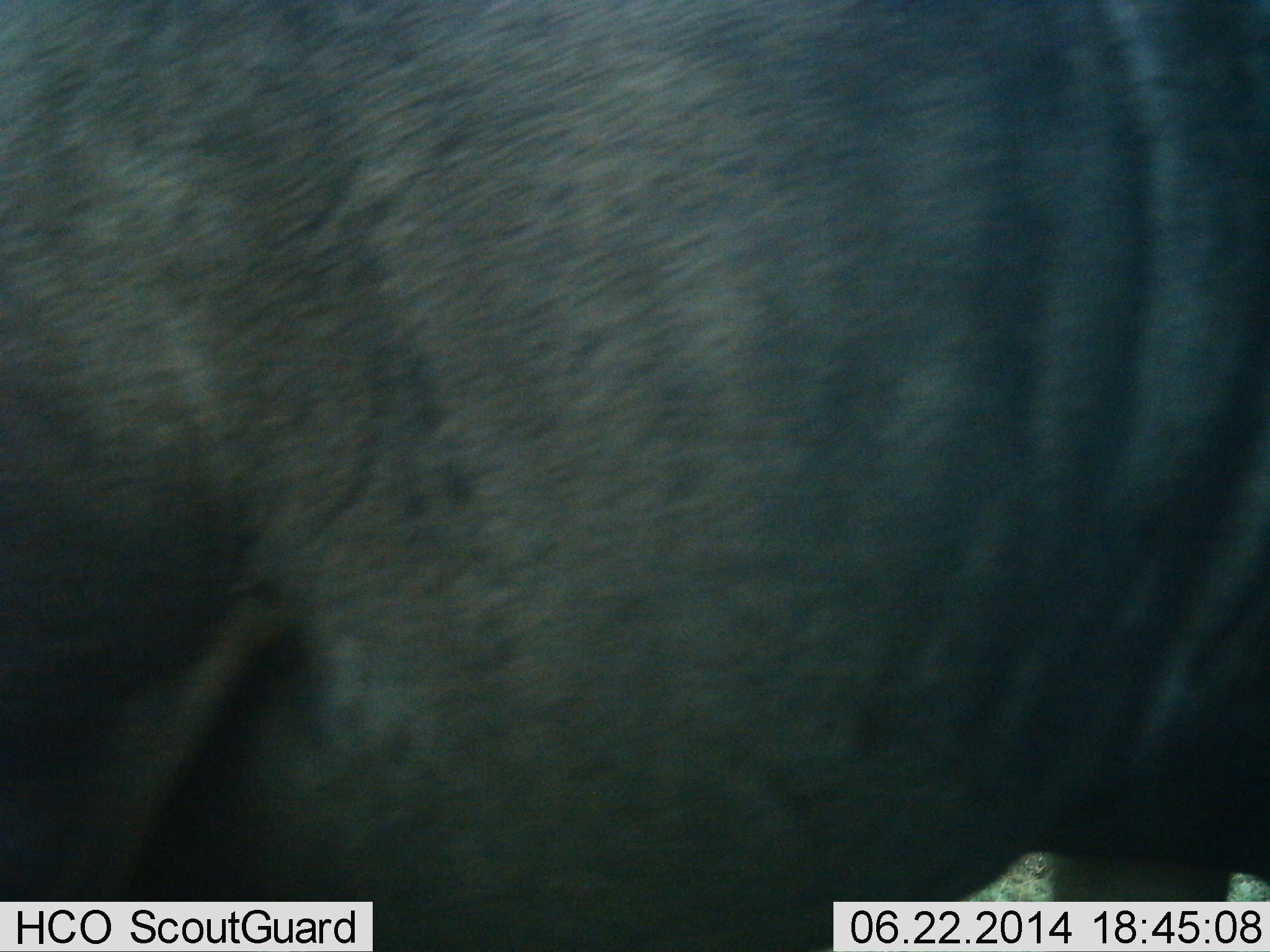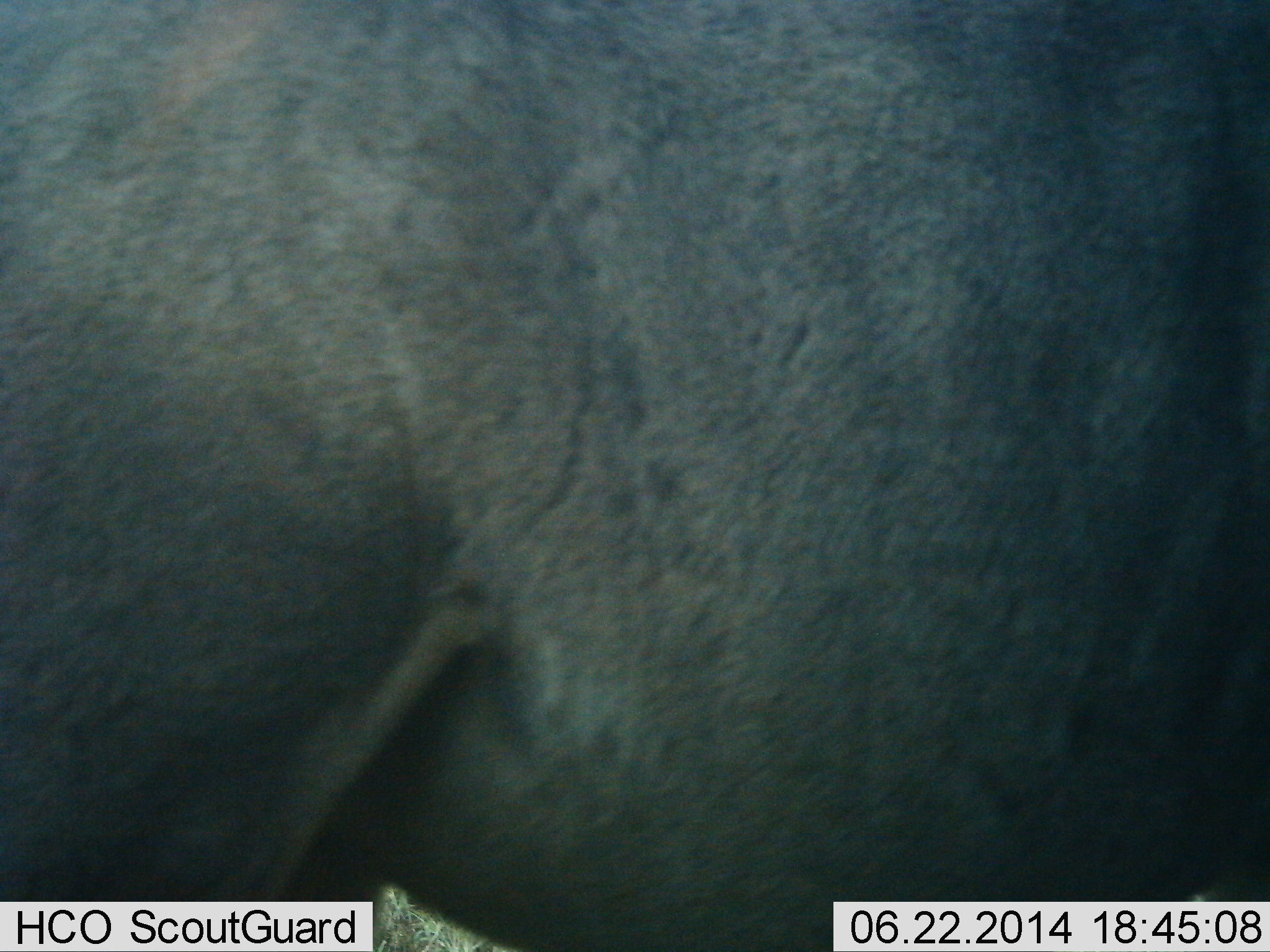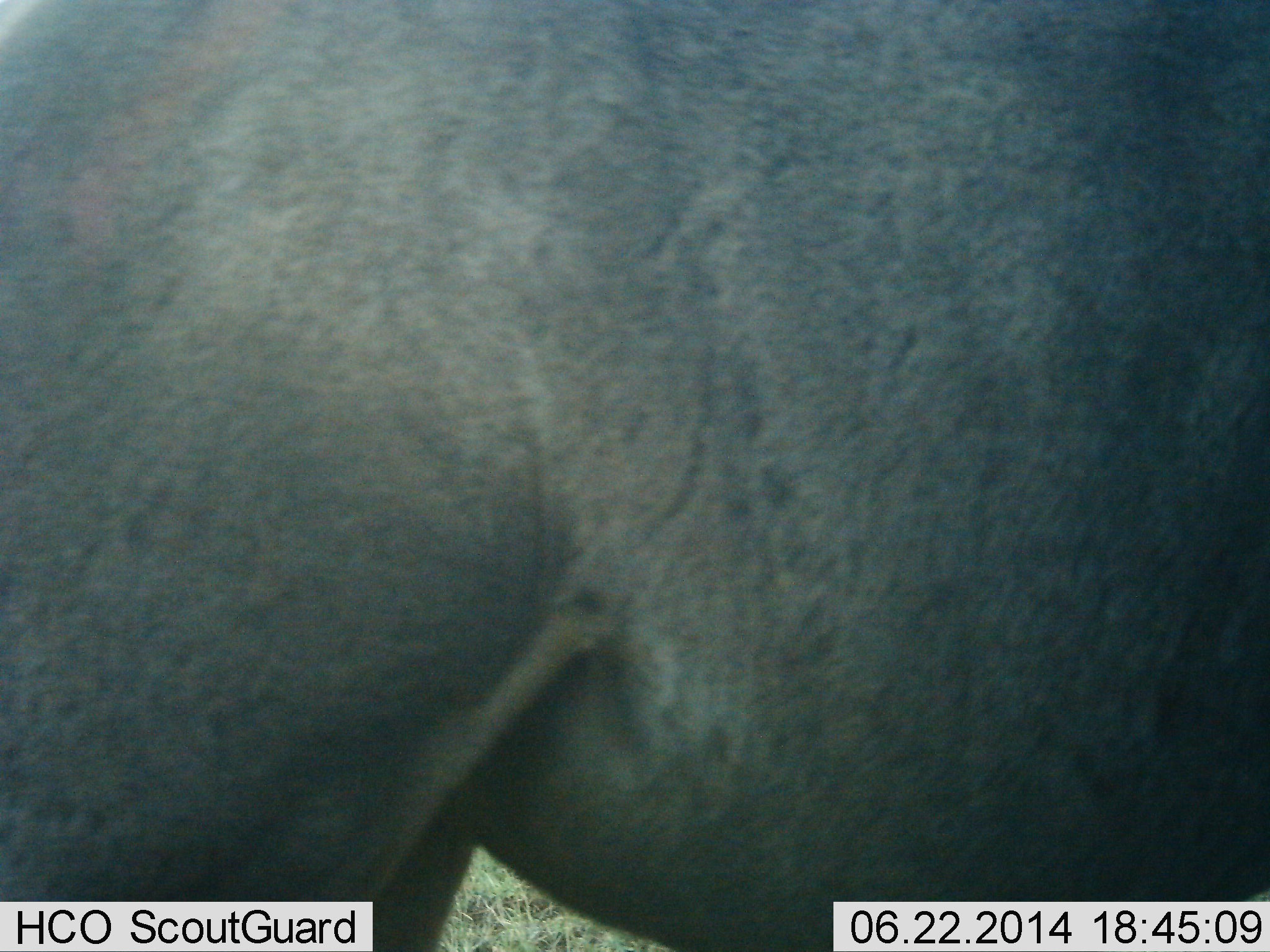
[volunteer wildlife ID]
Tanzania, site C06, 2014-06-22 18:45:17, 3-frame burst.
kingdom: Animalia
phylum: Chordata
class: Mammalia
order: Artiodactyla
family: Bovidae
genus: Connochaetes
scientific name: Connochaetes taurinus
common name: blue wildebeest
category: wildebeest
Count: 1.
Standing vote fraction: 50%.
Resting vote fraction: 0%.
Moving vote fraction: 50%.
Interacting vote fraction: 0%.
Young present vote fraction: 0%.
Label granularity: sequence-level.